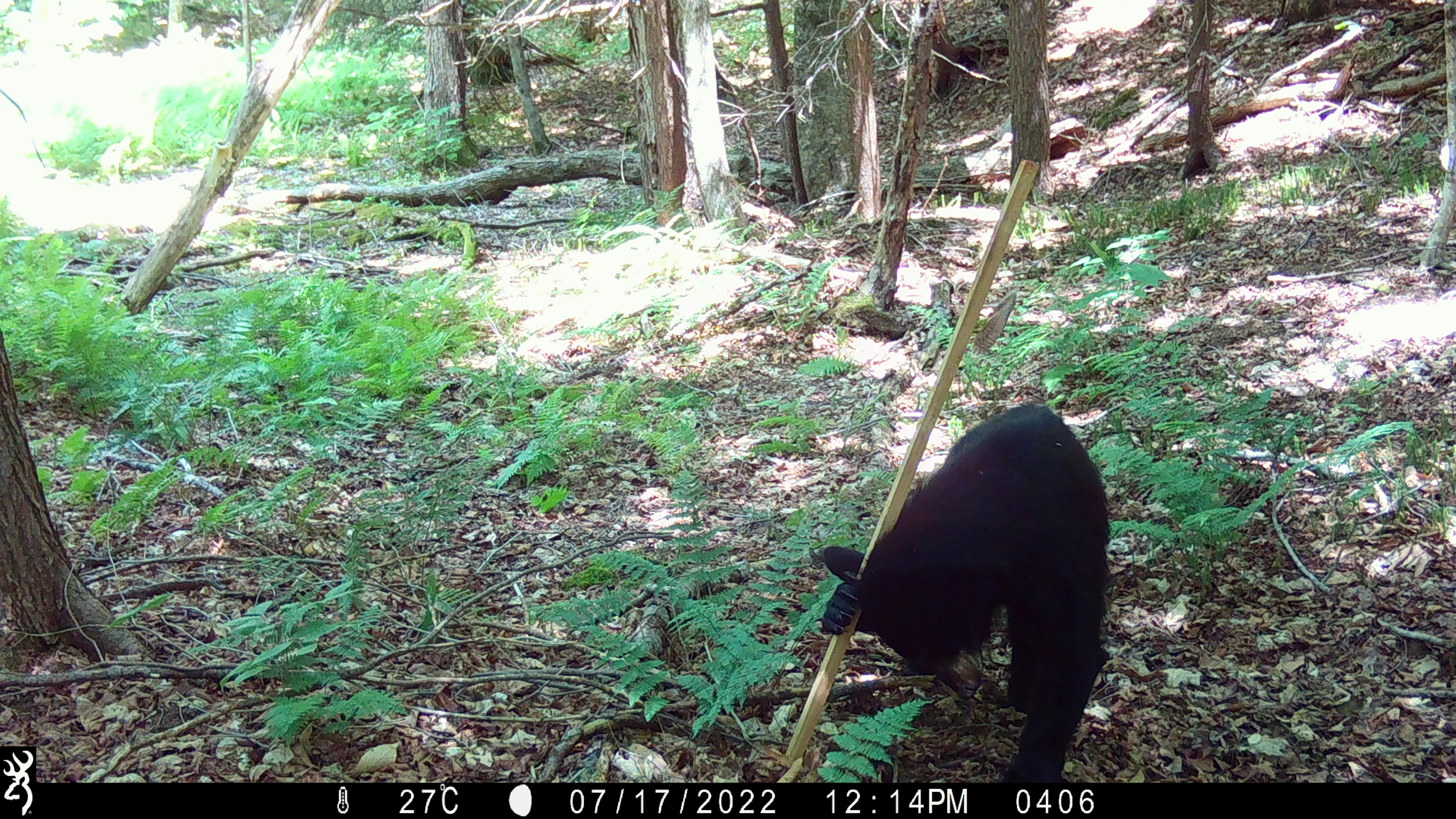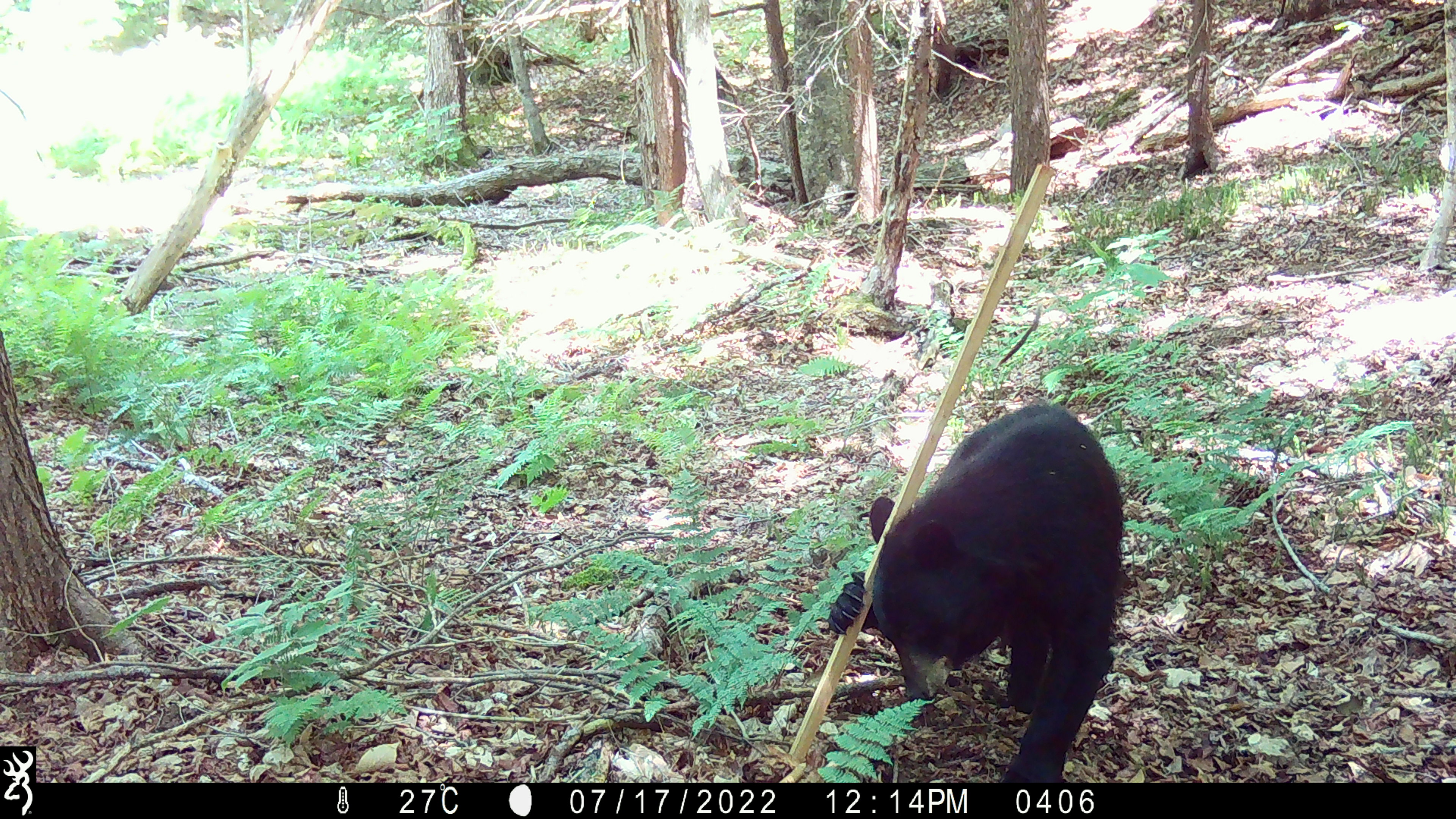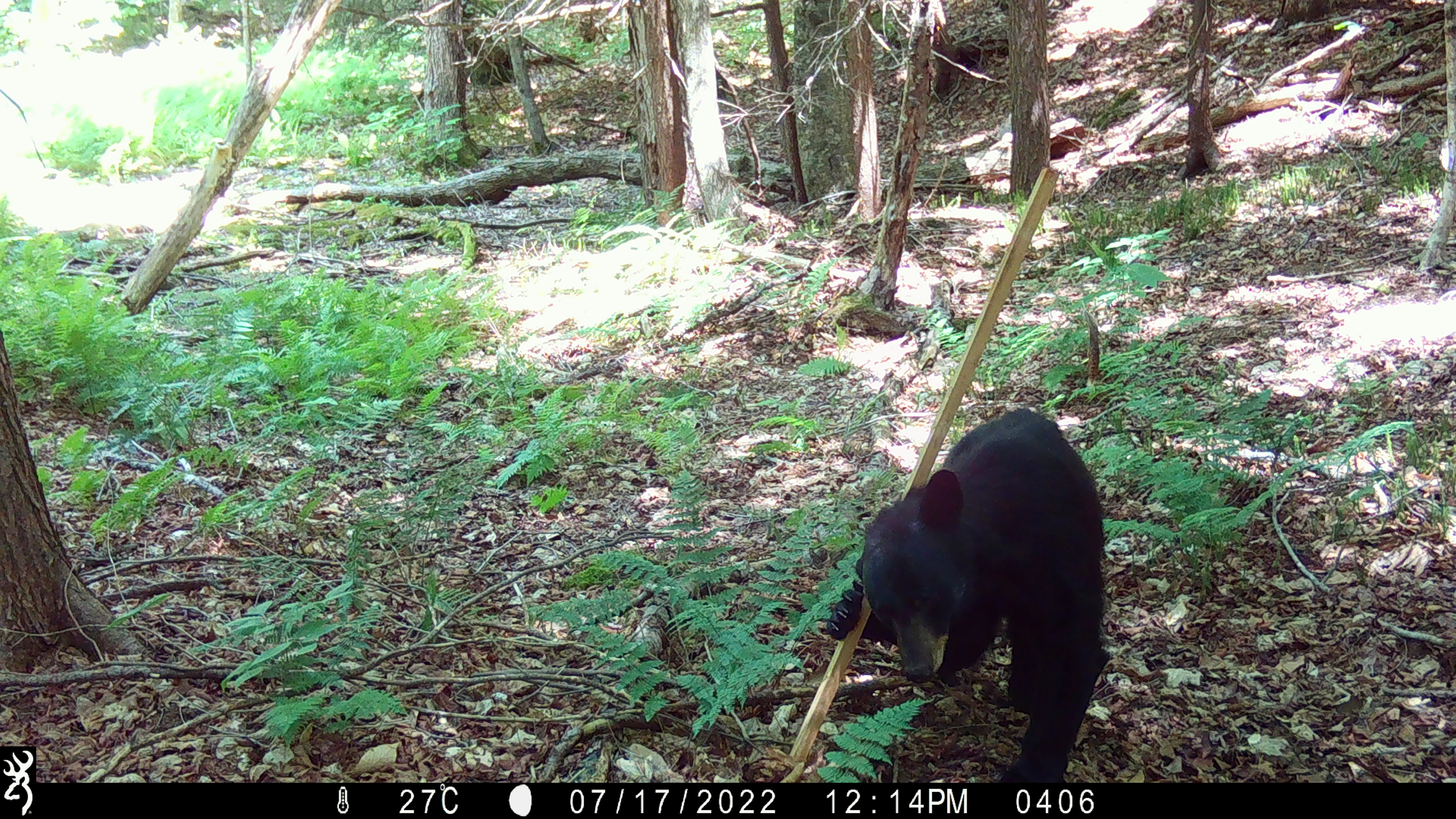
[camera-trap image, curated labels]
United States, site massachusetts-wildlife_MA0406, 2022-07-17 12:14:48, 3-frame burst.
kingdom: Animalia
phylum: Chordata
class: Mammalia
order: Carnivora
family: Ursidae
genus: Ursus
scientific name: Ursus americanus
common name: black bear